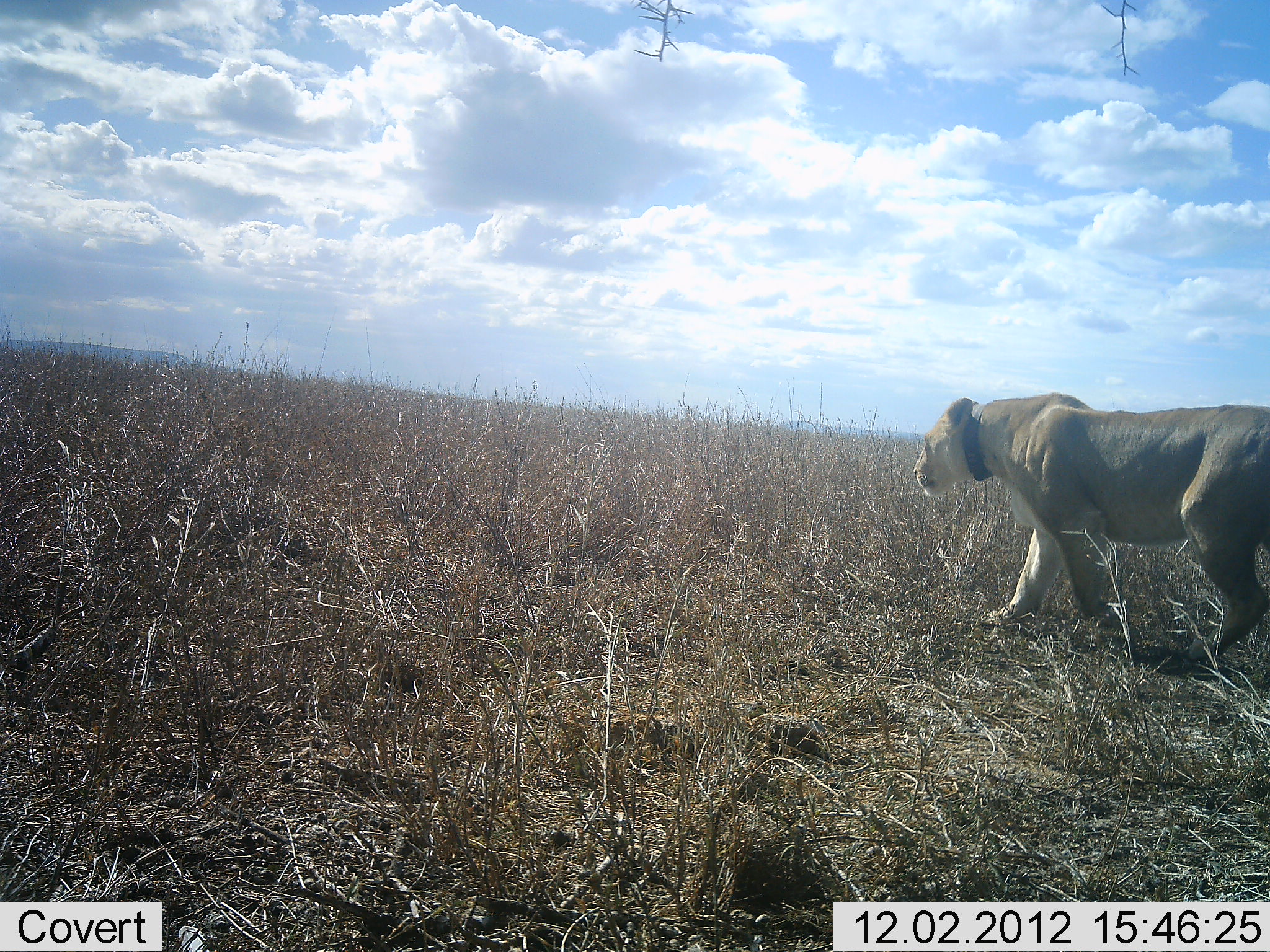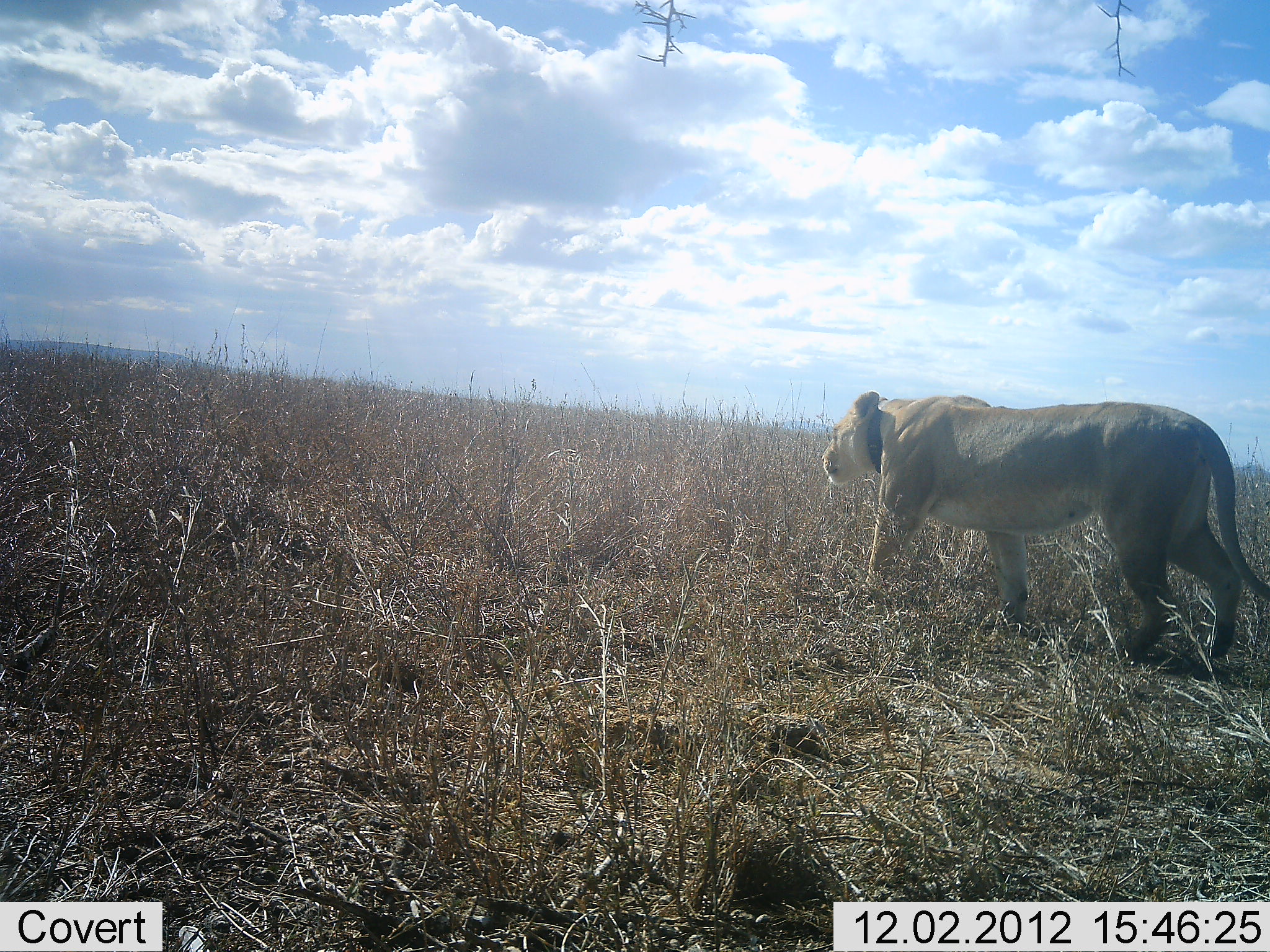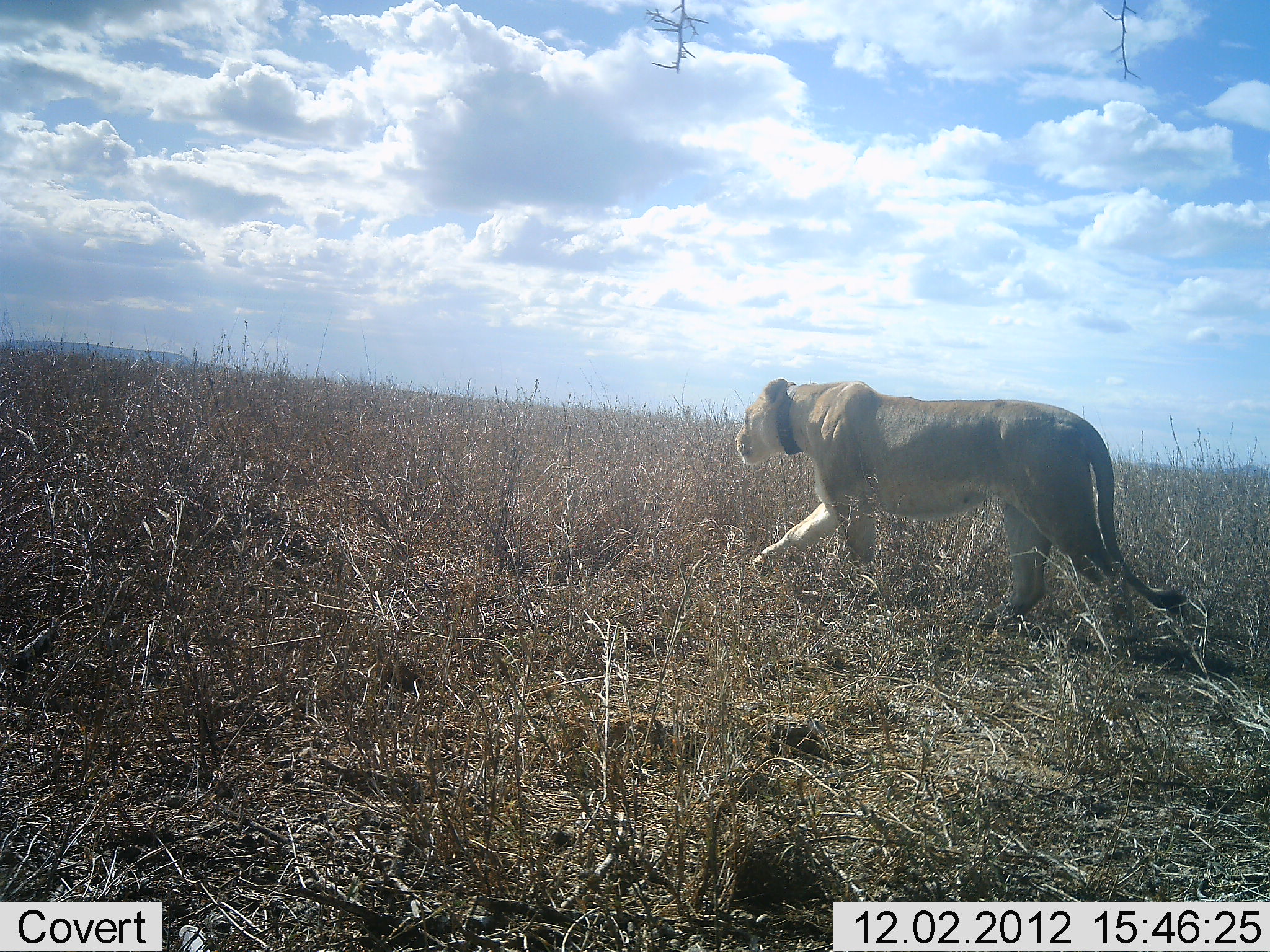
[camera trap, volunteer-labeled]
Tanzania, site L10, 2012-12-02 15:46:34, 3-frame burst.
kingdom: Animalia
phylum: Chordata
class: Mammalia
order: Carnivora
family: Felidae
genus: Panthera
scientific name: Panthera leo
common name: lion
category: lionfemale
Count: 1.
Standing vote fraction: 0%.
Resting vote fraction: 0%.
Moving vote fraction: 100%.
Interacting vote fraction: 0%.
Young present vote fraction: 0%.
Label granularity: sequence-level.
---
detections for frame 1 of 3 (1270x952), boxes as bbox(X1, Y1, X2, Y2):
animal: bbox(912, 390, 1270, 663)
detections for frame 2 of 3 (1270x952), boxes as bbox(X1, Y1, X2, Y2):
animal: bbox(820, 390, 1270, 663)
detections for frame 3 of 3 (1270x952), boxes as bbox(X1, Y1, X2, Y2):
animal: bbox(735, 378, 1189, 628)